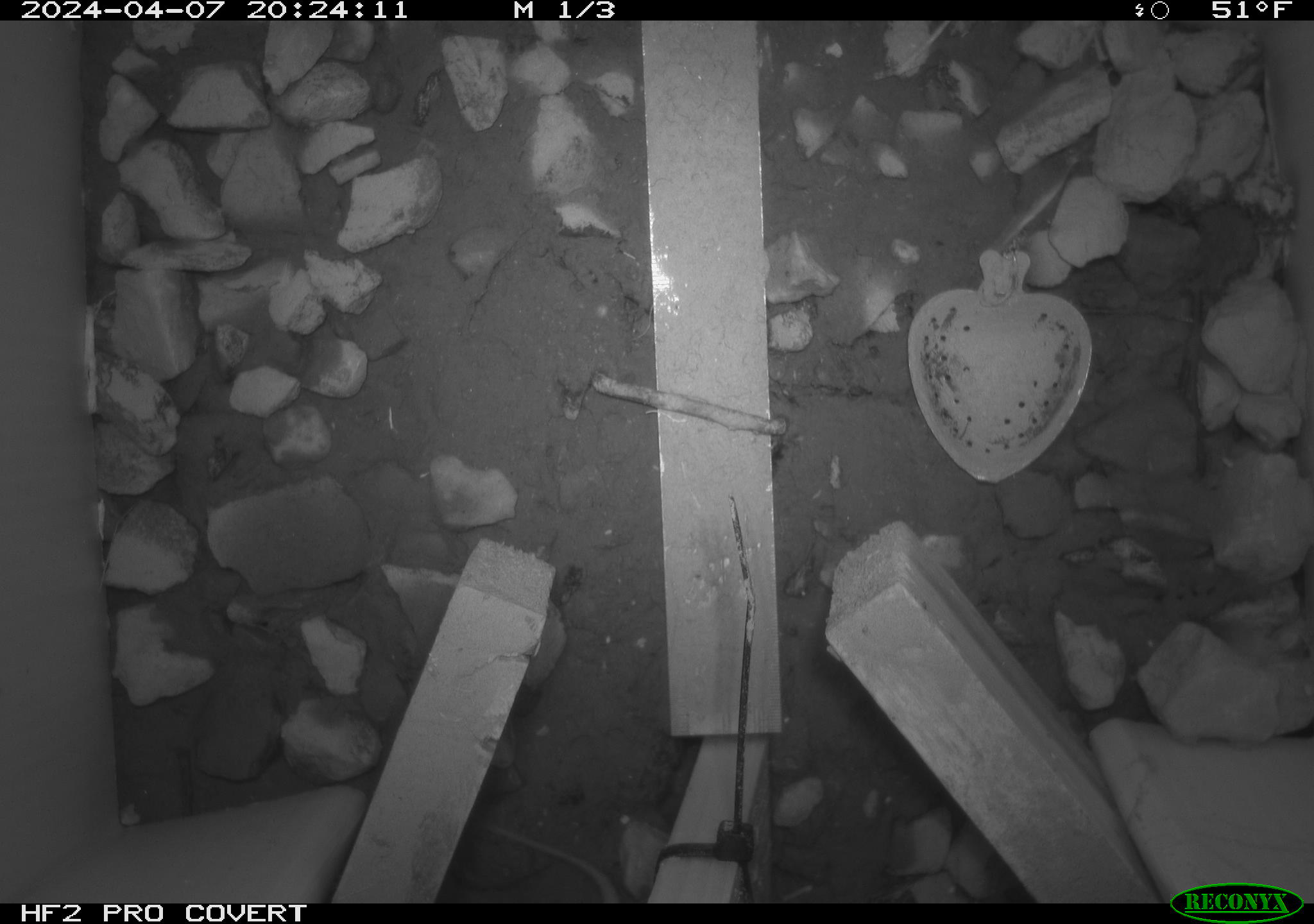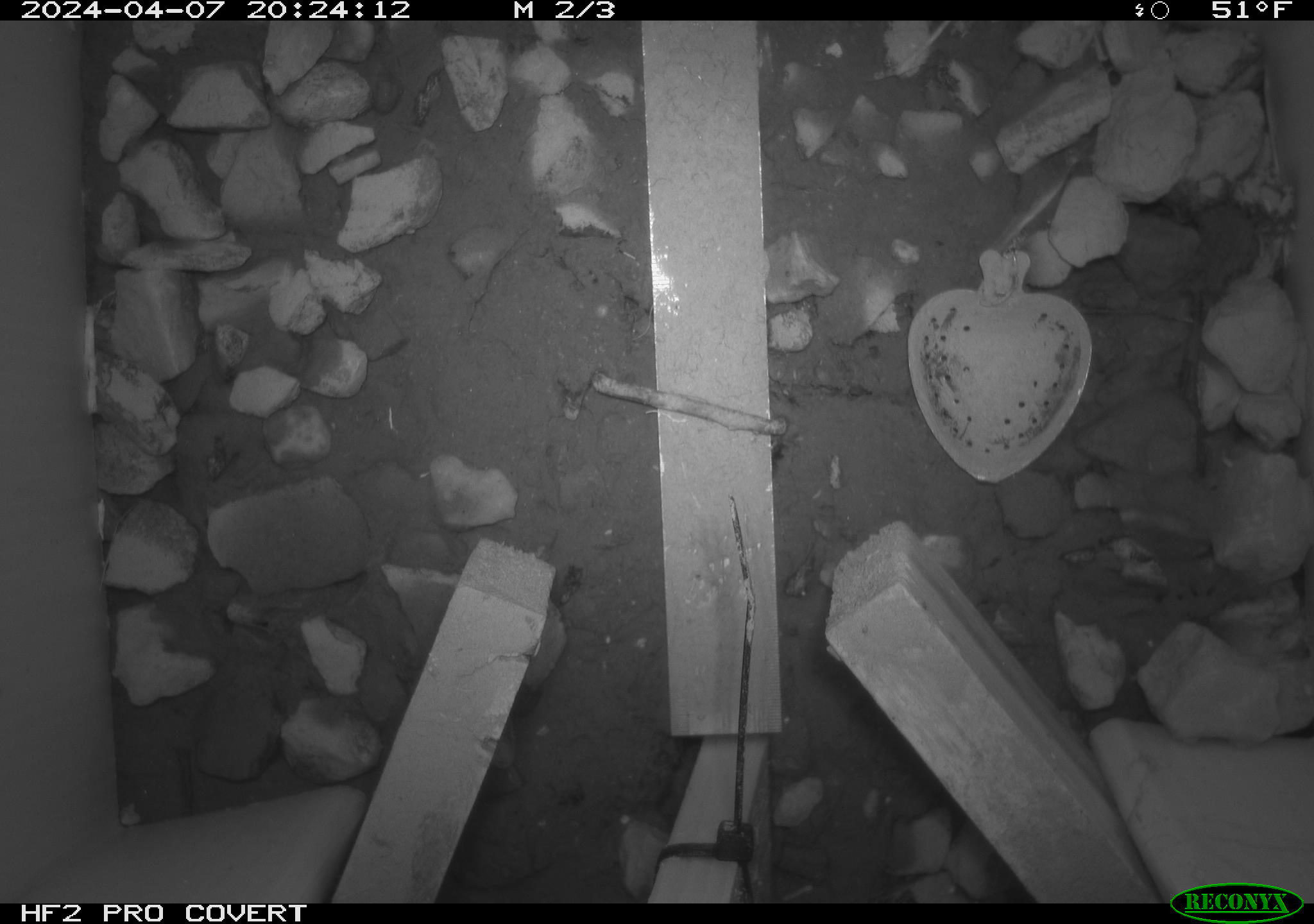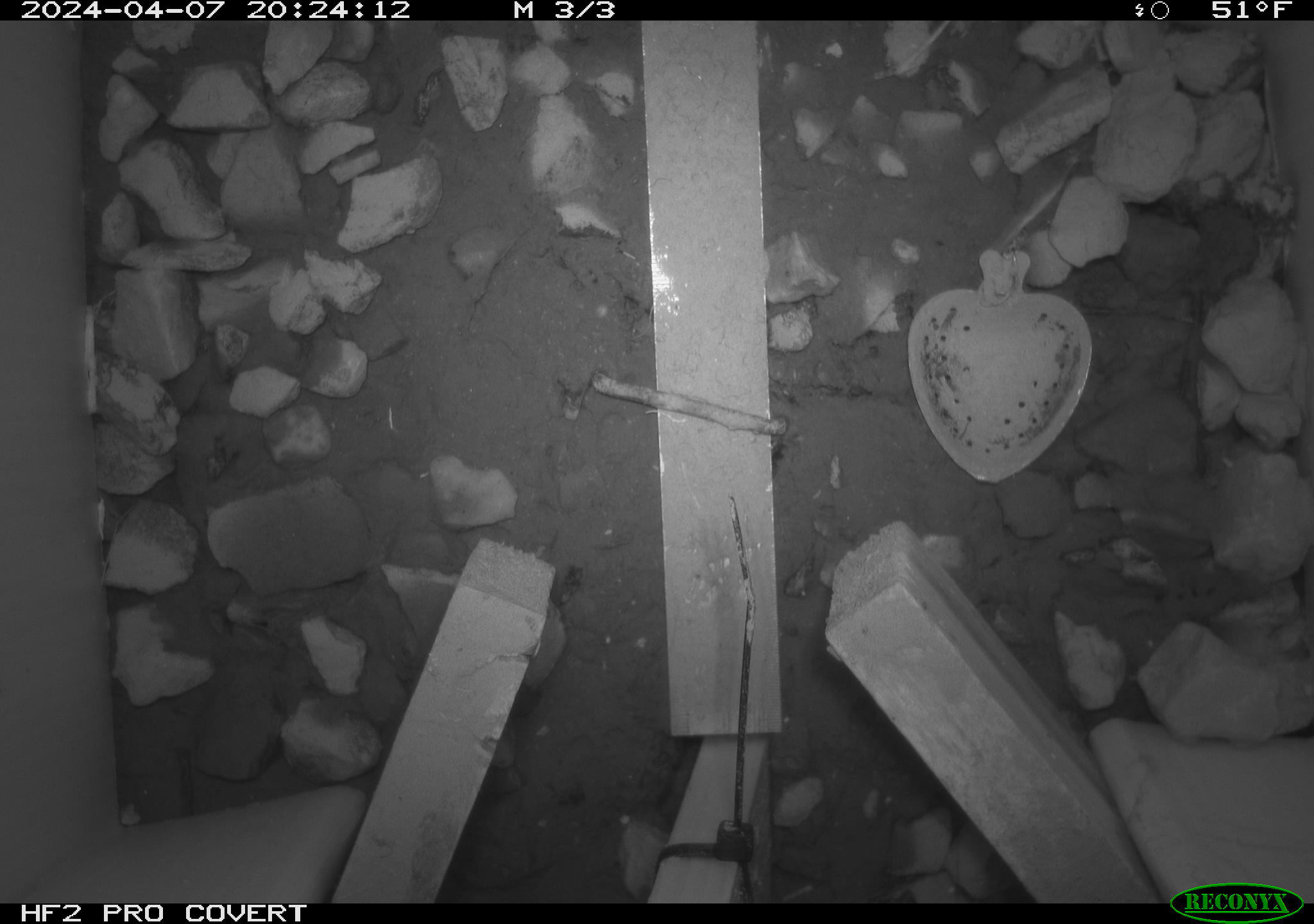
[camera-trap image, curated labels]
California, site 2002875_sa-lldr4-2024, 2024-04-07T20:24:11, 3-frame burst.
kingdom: Animalia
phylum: Chordata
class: Mammalia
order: Rodentia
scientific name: Rodentia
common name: rodent